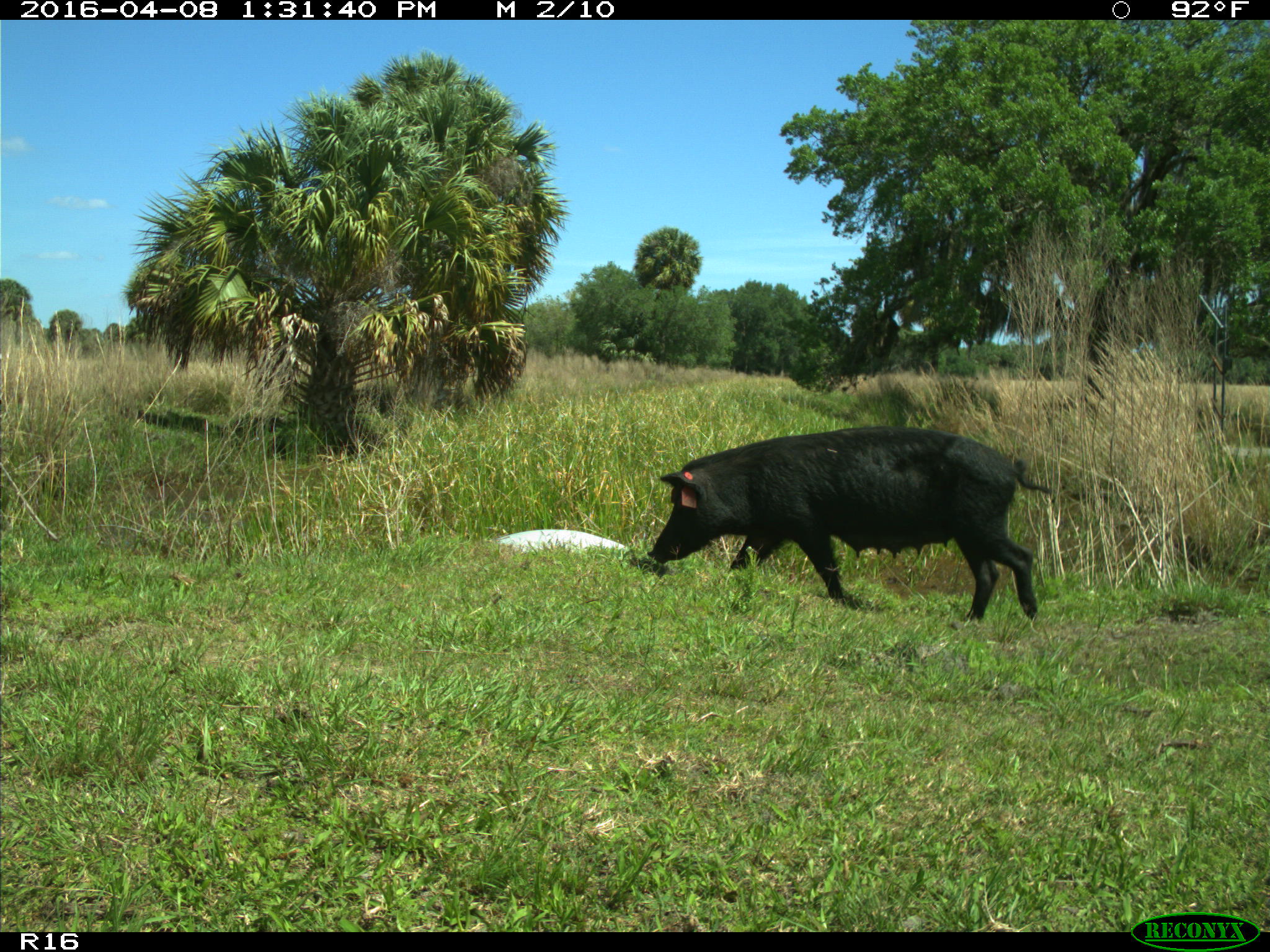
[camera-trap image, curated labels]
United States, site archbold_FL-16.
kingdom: Animalia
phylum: Chordata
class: Mammalia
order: Artiodactyla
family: Suidae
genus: Sus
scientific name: Sus scrofa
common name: wild boar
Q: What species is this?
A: Sus scrofa (wild boar).